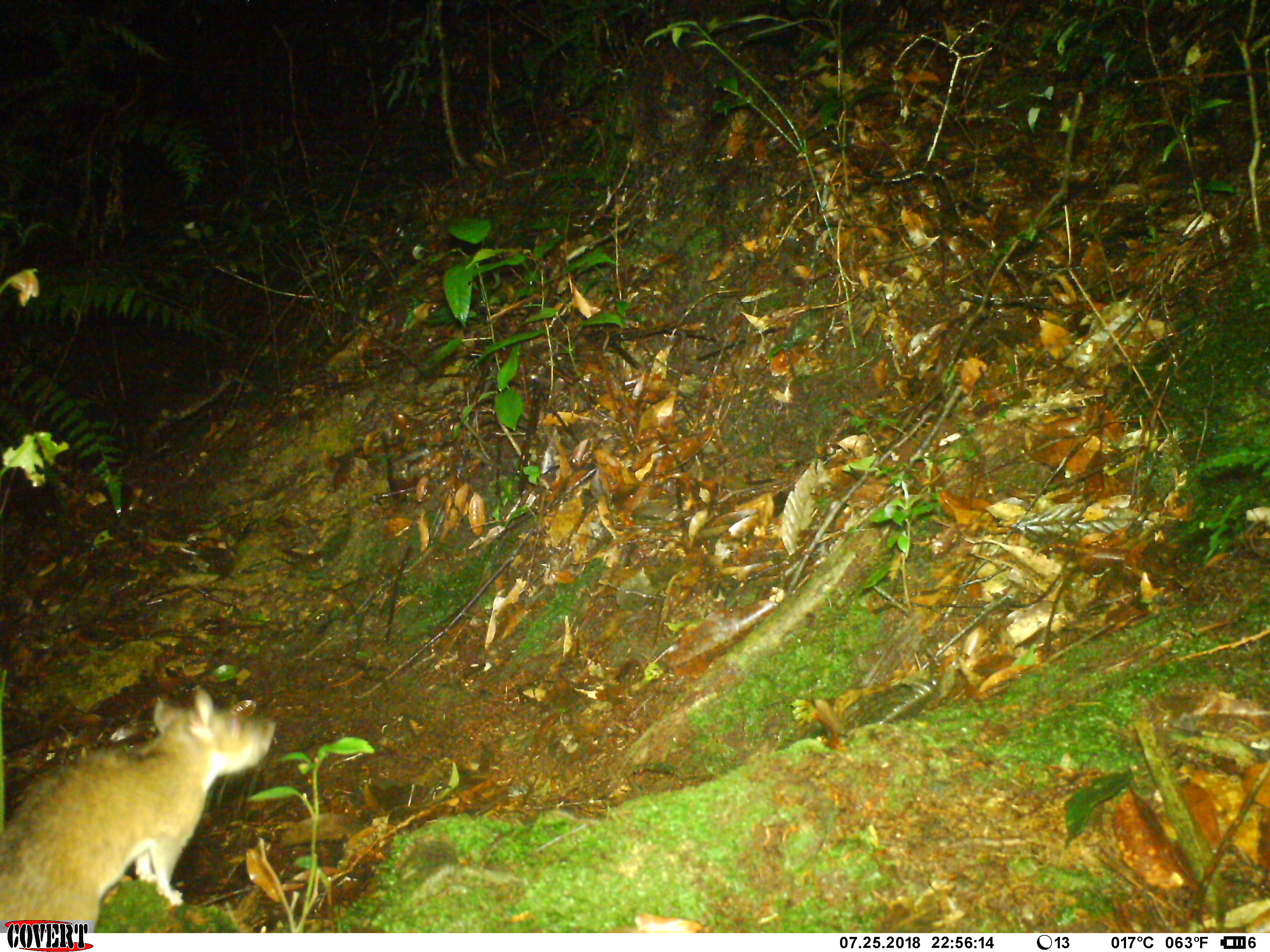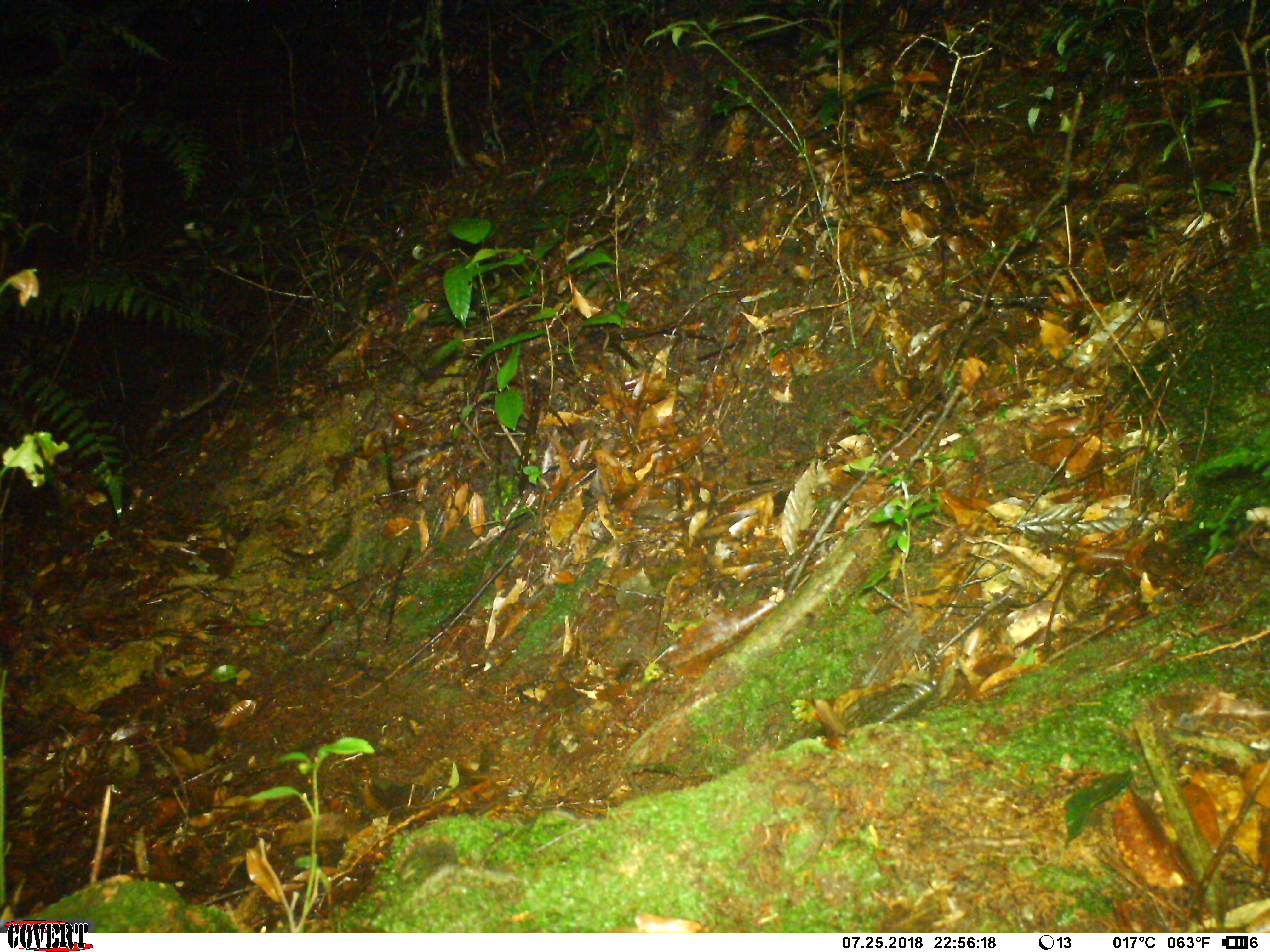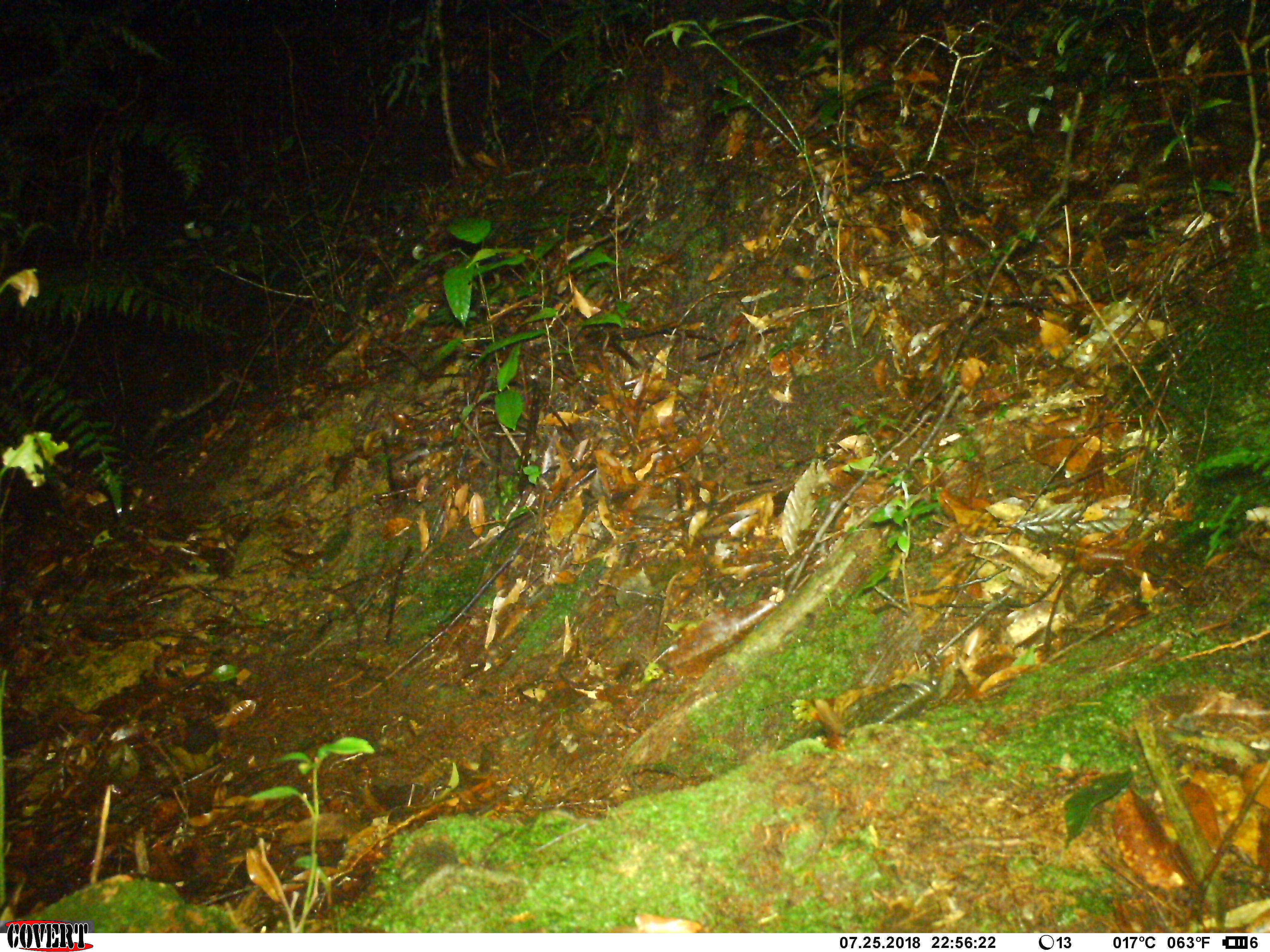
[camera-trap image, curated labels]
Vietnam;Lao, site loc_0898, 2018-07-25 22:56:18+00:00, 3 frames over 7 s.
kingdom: Animalia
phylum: Chordata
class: Mammalia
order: Rodentia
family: Muridae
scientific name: Muridae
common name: old-world mice and rats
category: unidentified murid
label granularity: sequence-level